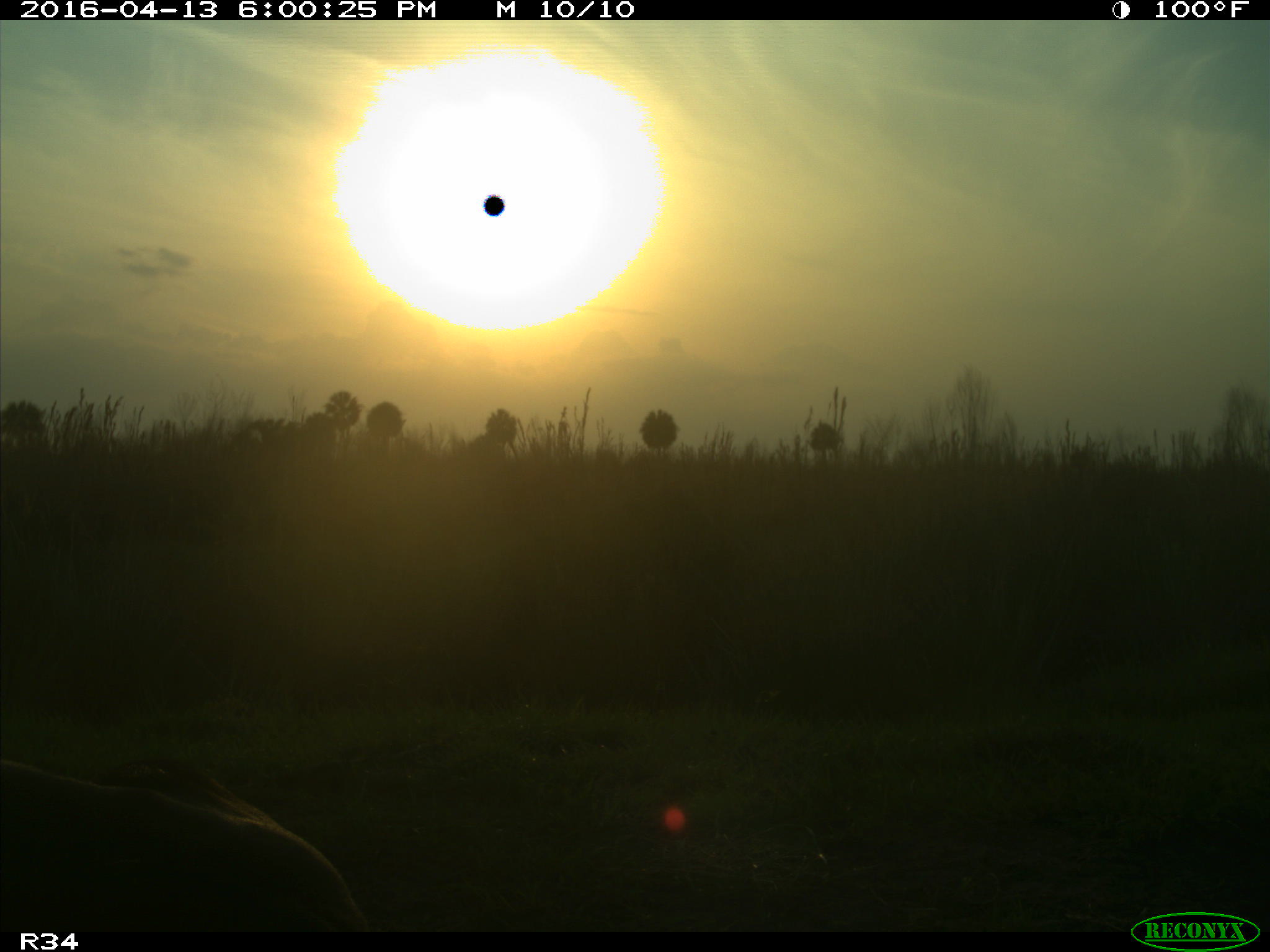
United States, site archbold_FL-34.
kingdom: Animalia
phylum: Chordata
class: Mammalia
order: Artiodactyla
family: Bovidae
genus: Bos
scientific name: Bos taurus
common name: domestic cow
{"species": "Bos taurus (domestic cow)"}